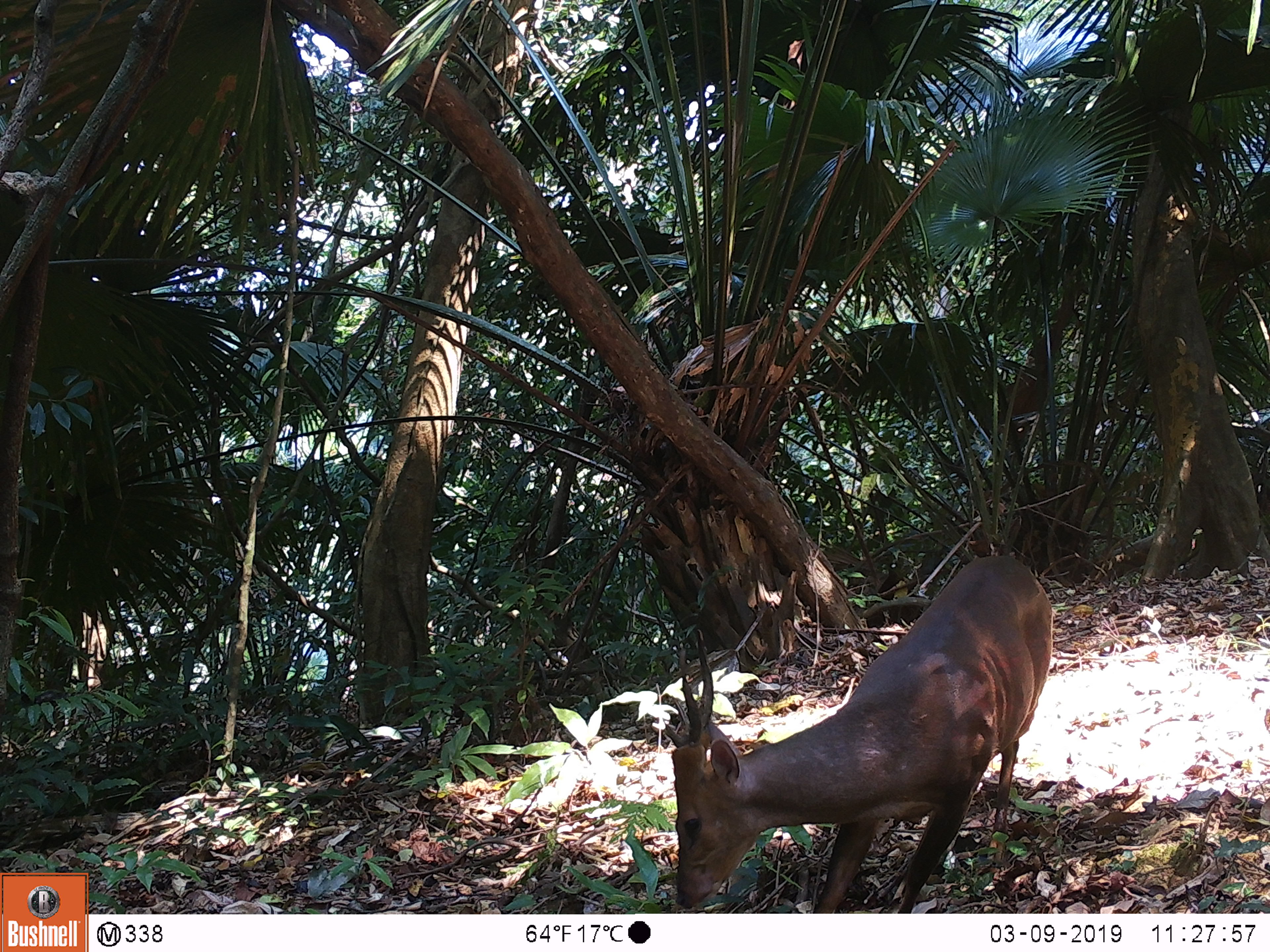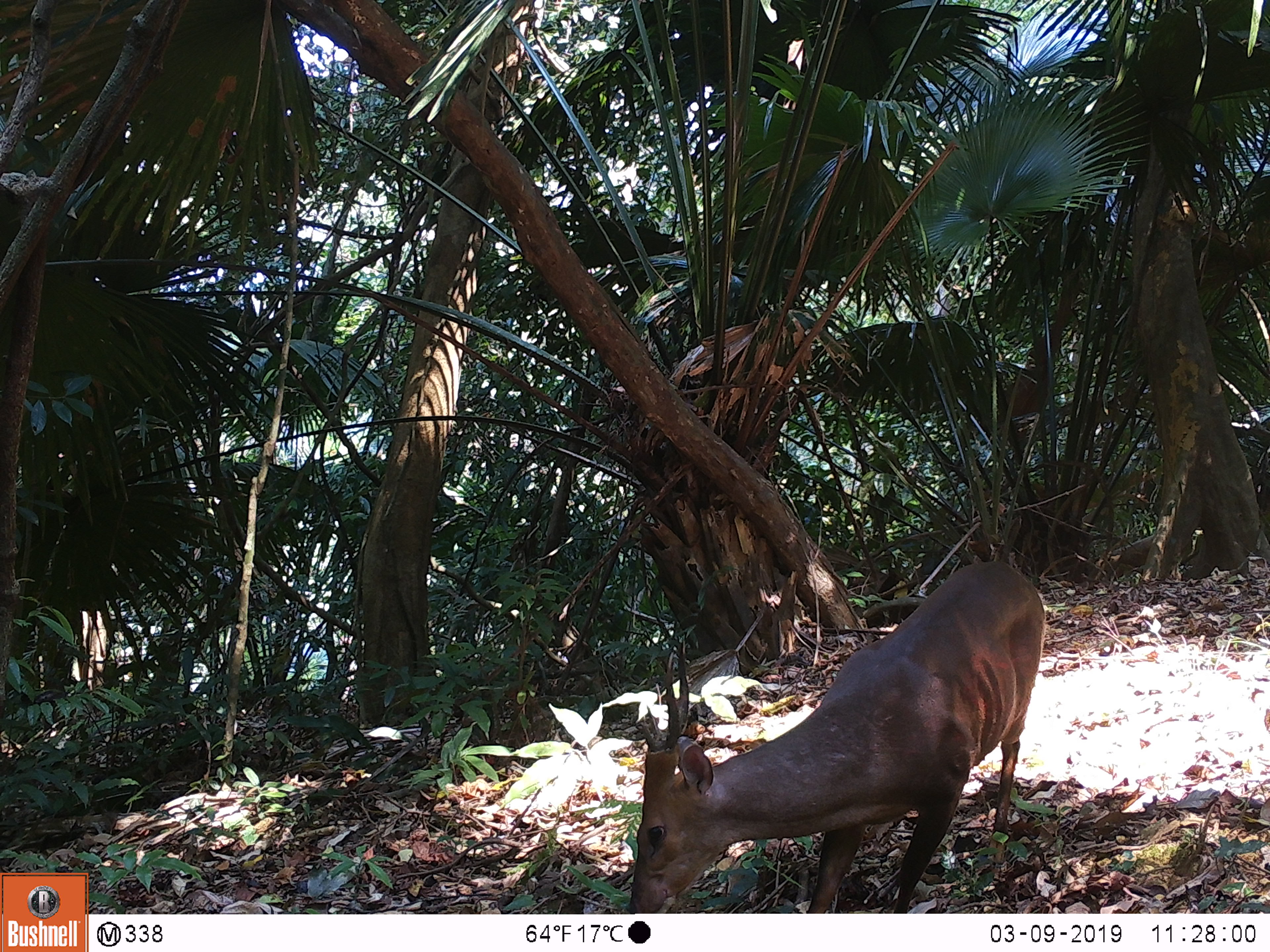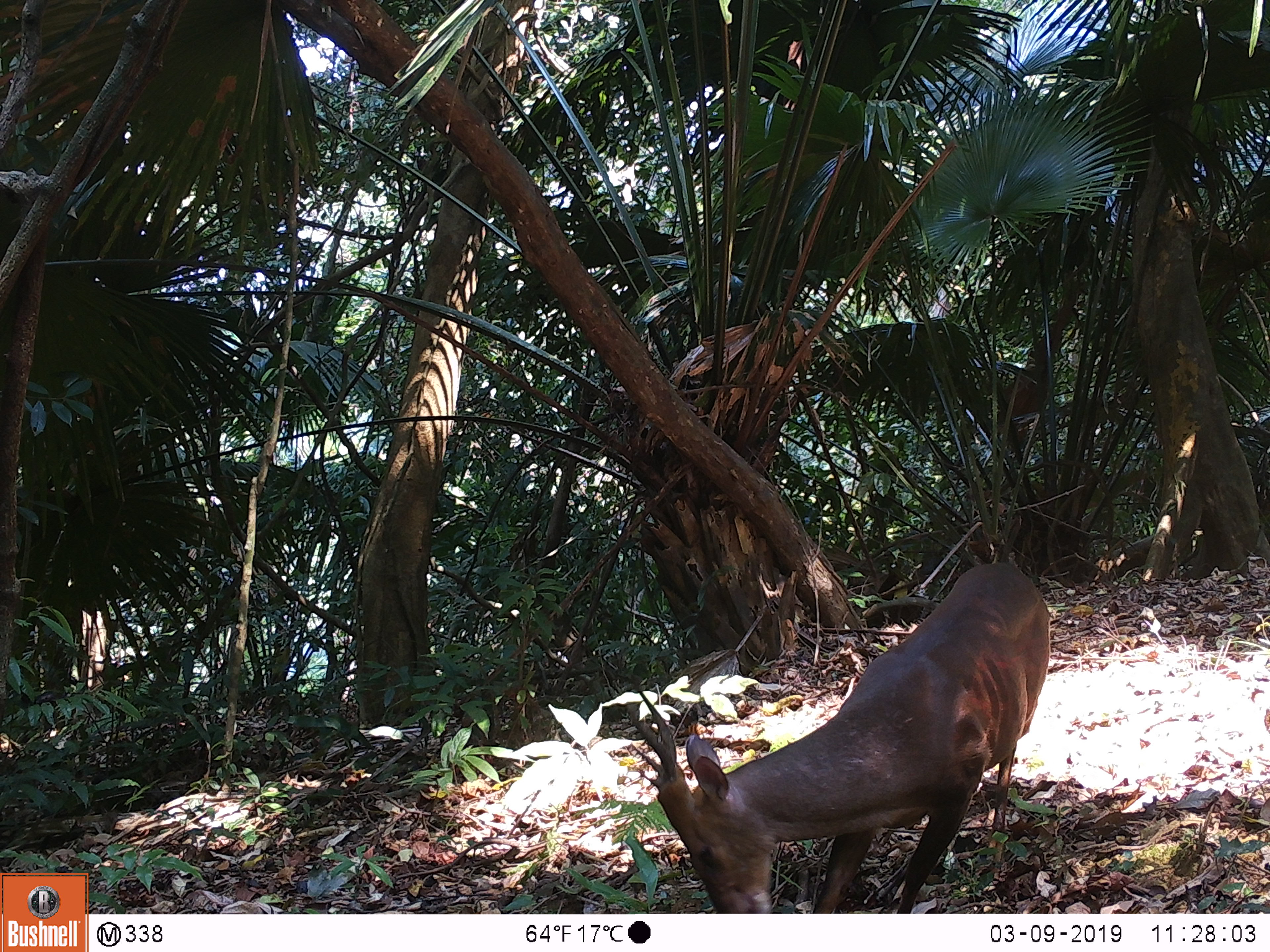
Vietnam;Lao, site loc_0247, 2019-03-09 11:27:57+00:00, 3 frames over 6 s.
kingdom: Animalia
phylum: Chordata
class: Mammalia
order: Artiodactyla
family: Cervidae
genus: Muntiacus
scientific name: Muntiacus vuquangensis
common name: large-antlered muntjac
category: large antlered muntjac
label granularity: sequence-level